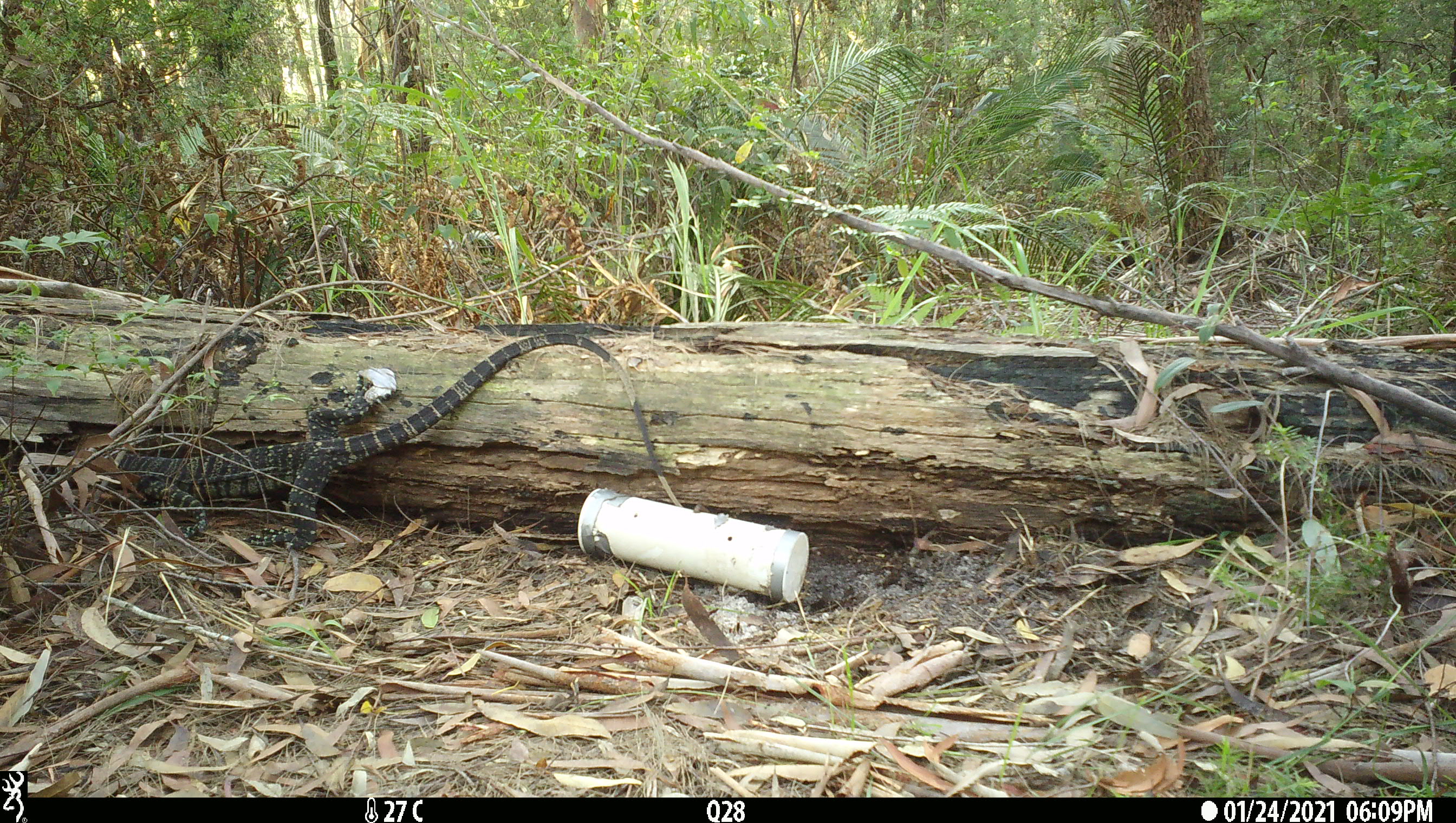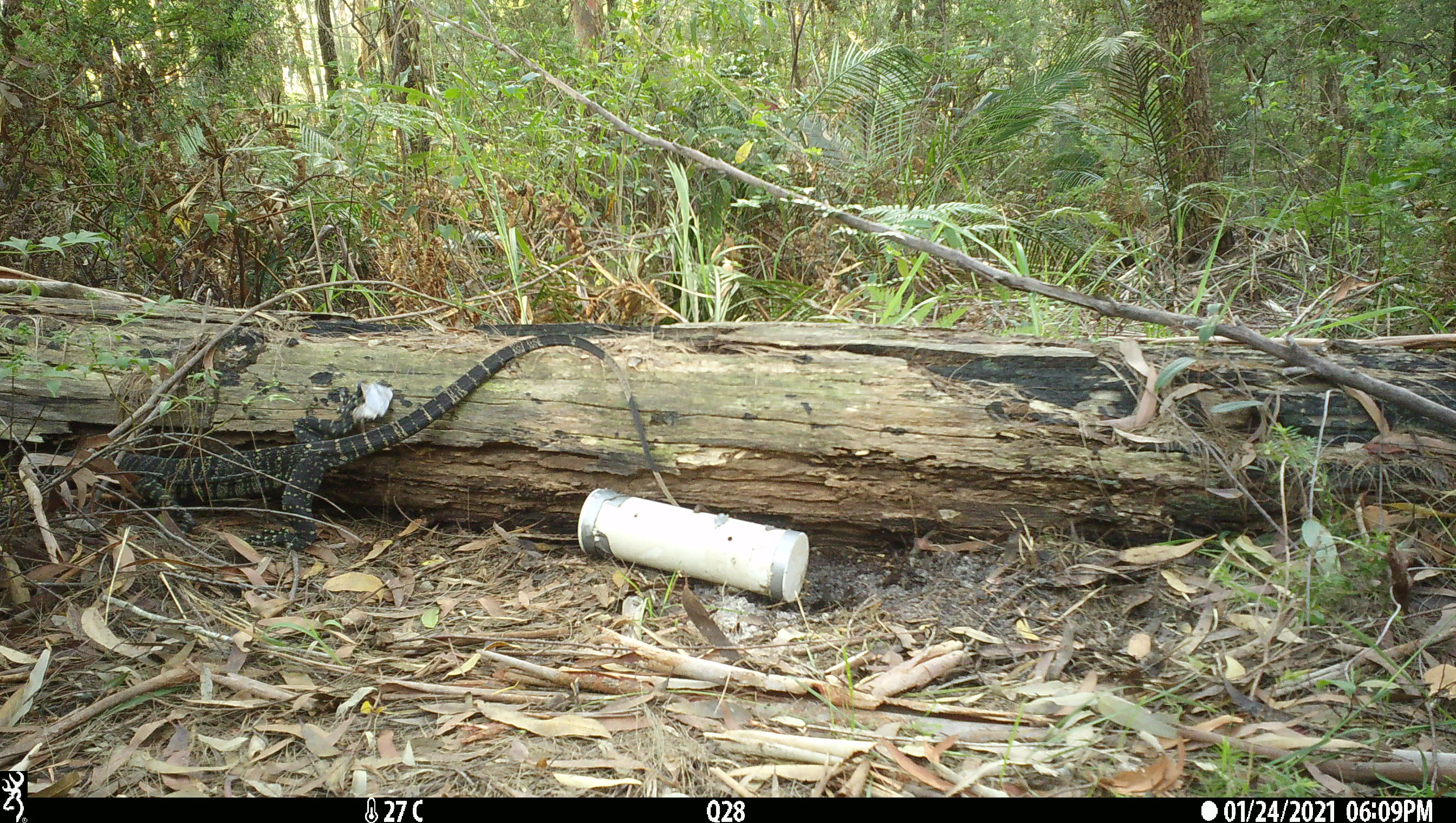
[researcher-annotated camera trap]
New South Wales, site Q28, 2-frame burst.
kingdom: Animalia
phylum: Chordata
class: Reptilia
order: Squamata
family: Varanidae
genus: Varanus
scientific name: Varanus varius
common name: lace monitor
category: goanna